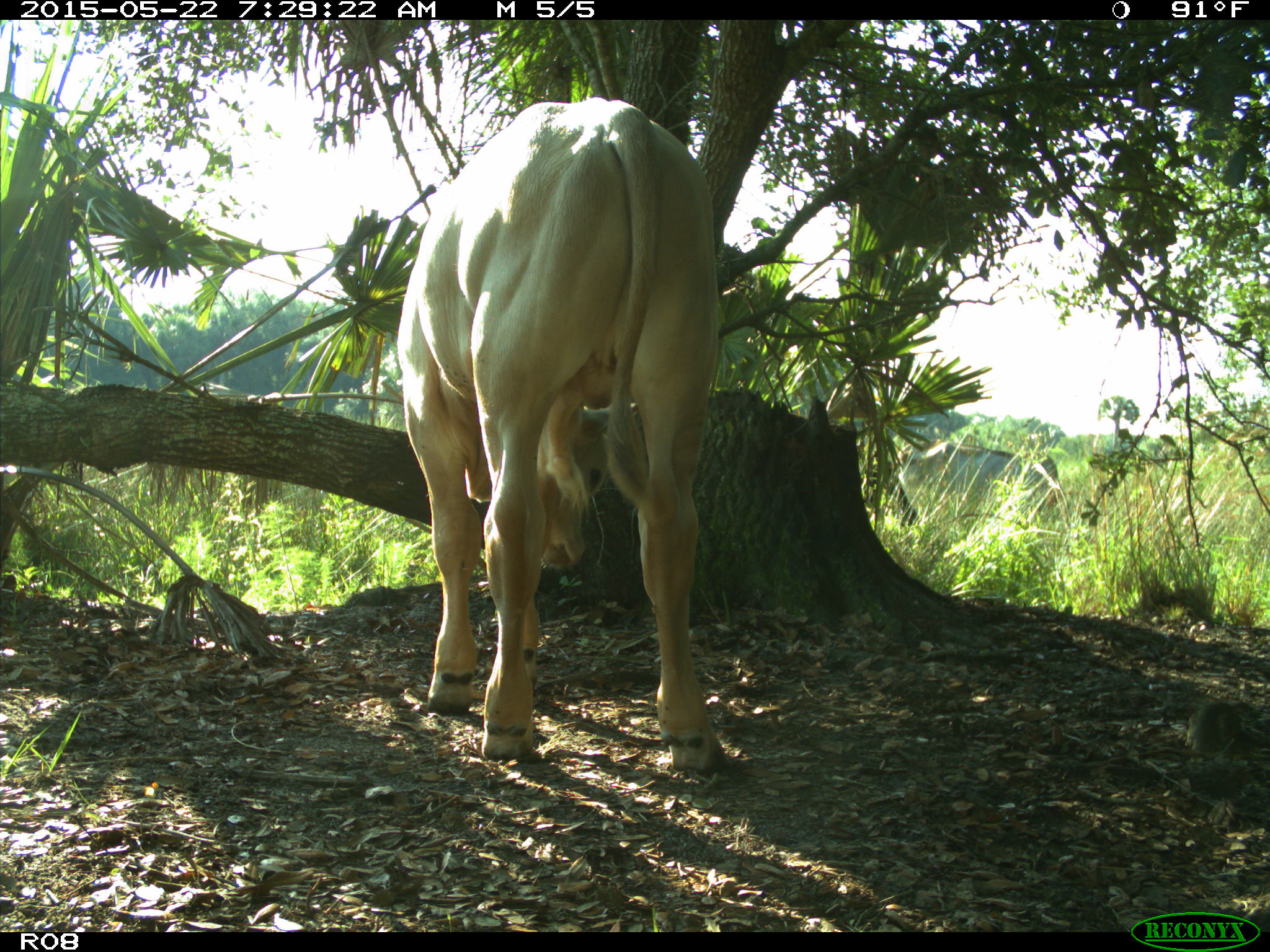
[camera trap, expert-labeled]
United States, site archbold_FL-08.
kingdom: Animalia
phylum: Chordata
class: Mammalia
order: Artiodactyla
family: Bovidae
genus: Bos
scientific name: Bos taurus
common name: domestic cow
Bos taurus (domestic cow).